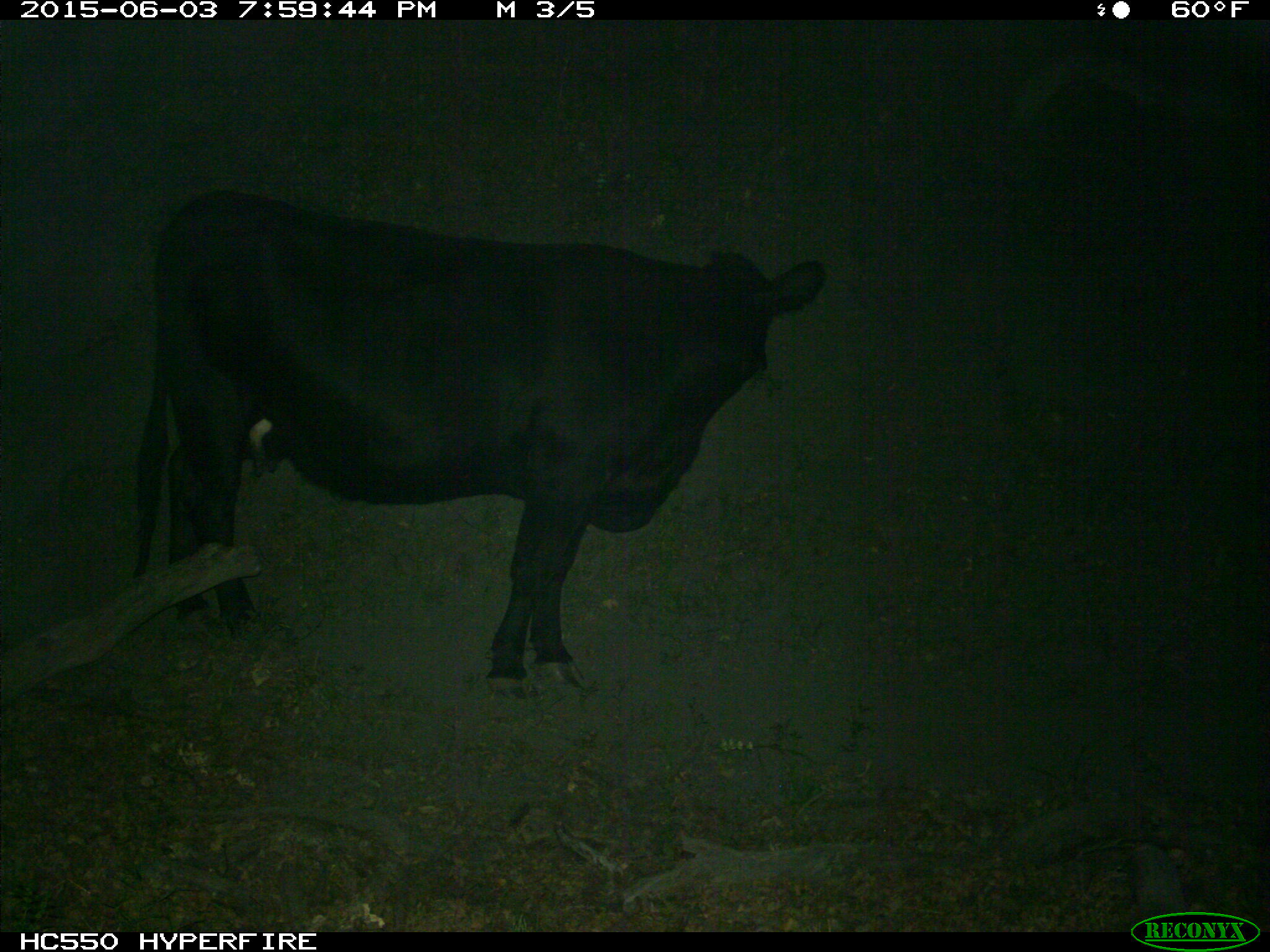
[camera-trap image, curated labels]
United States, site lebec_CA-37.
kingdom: Animalia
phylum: Chordata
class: Mammalia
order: Artiodactyla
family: Bovidae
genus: Bos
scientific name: Bos taurus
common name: domestic cow